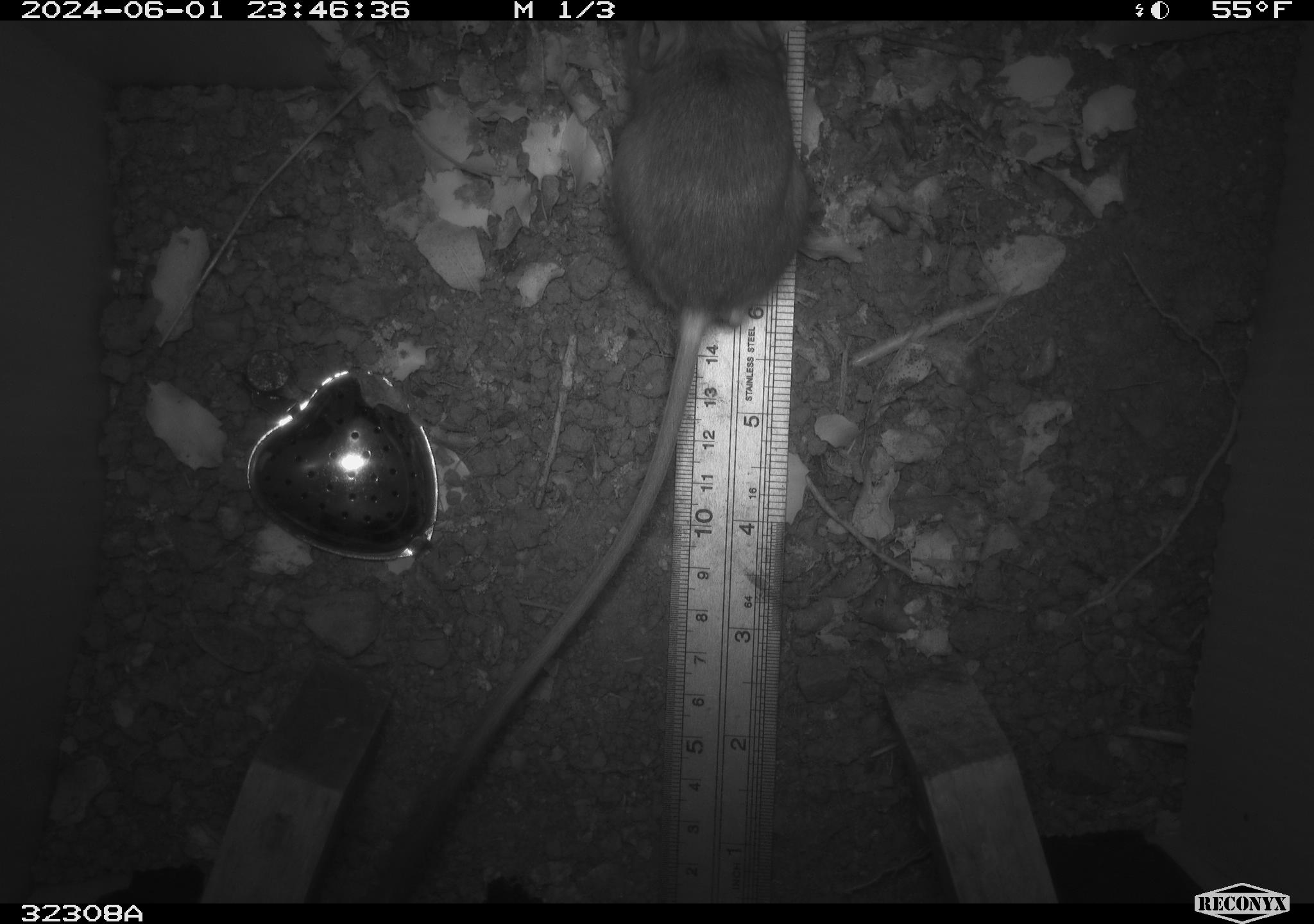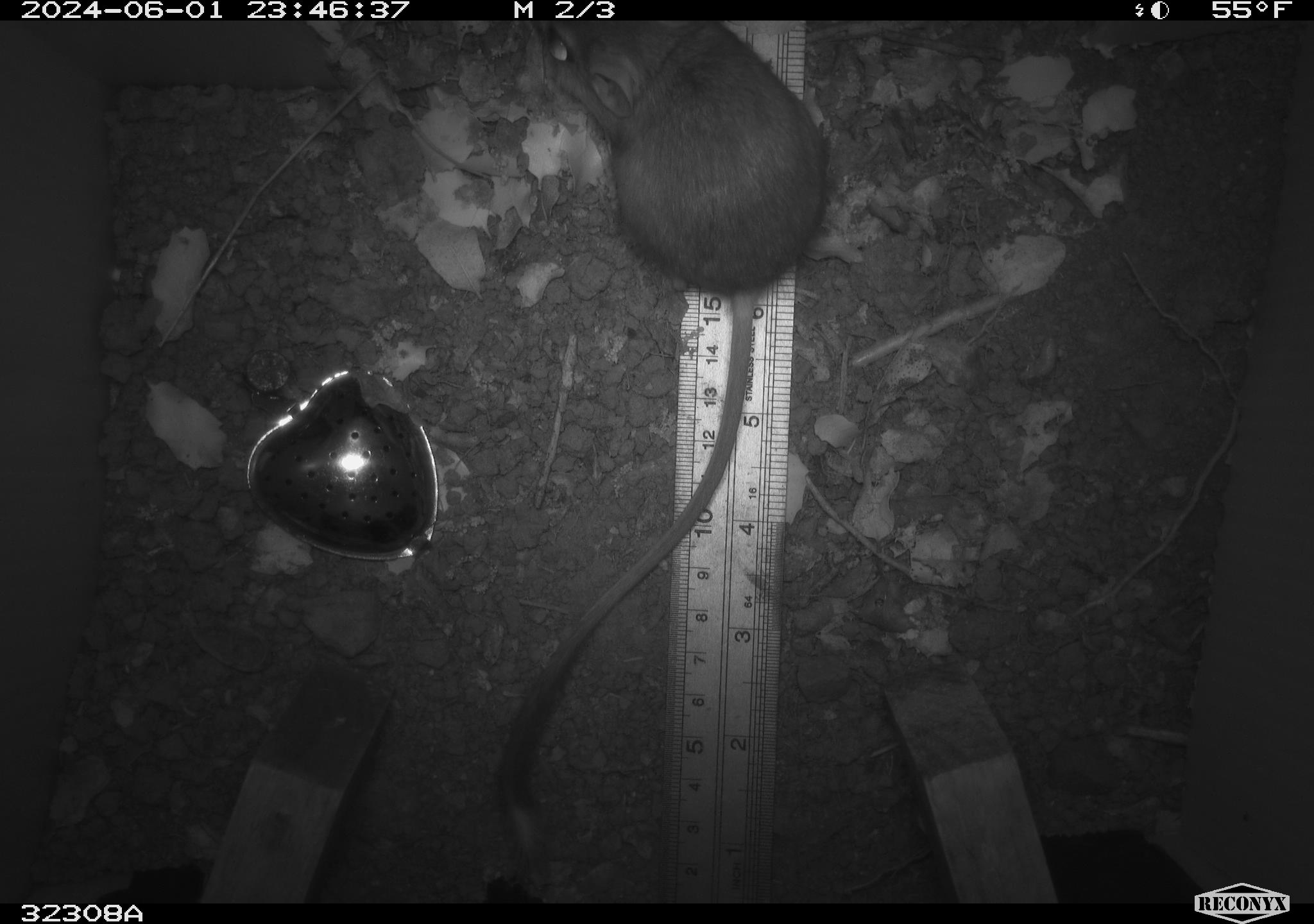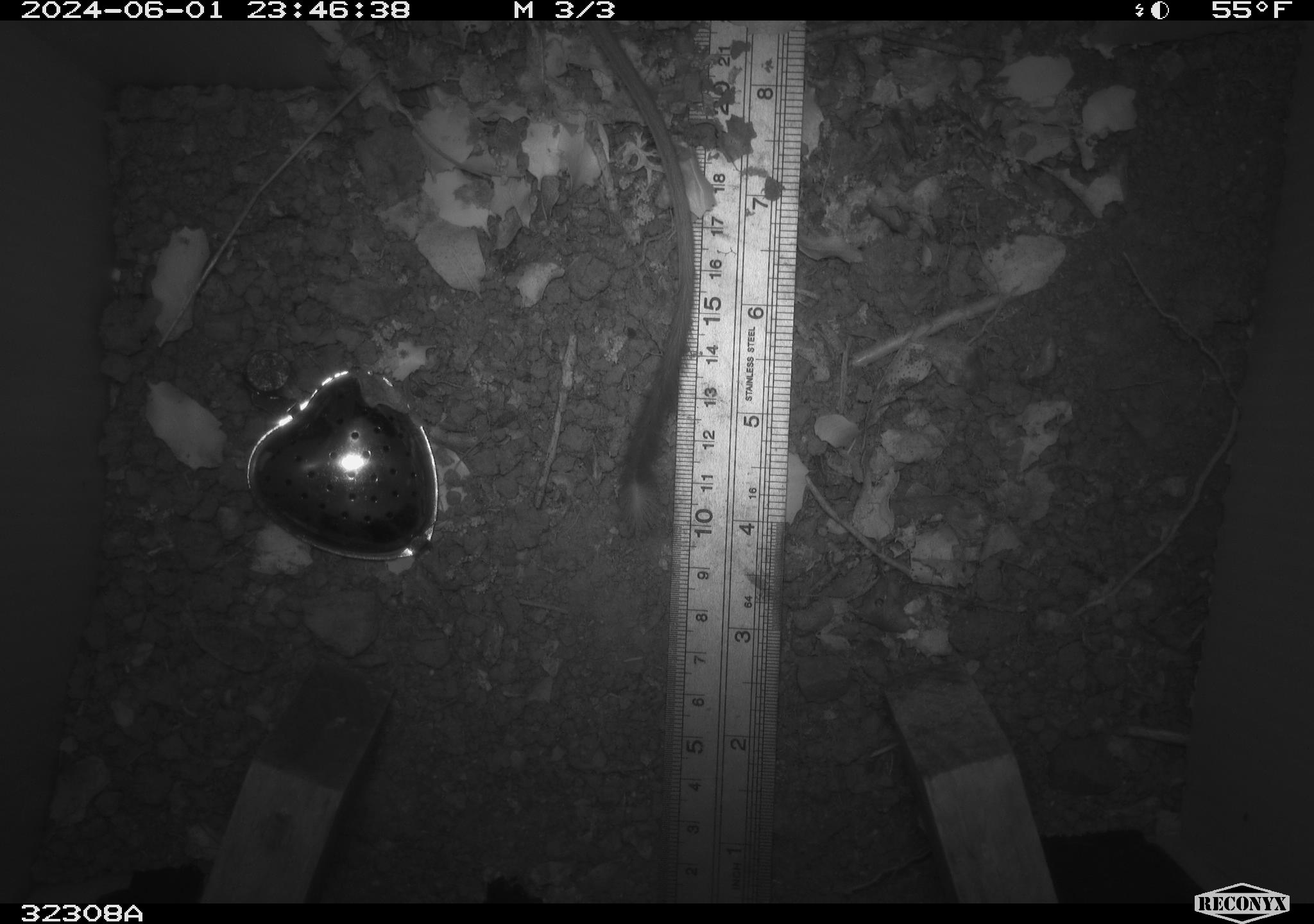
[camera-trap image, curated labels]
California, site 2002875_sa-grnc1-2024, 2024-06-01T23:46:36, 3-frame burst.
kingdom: Animalia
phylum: Chordata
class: Mammalia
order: Rodentia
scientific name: Rodentia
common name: rodent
Rodent (Rodentia).